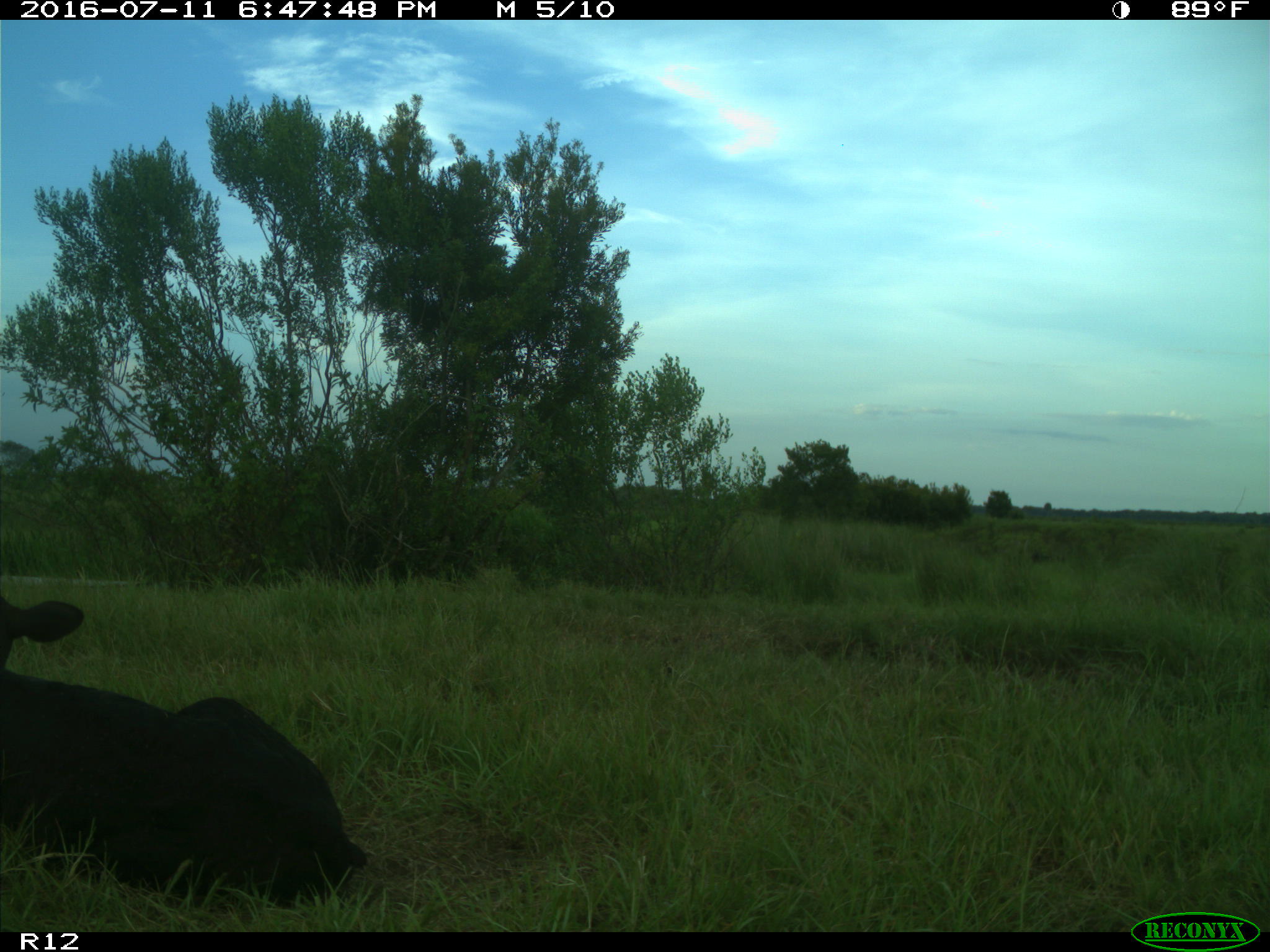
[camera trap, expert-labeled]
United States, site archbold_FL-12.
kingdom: Animalia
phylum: Chordata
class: Mammalia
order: Artiodactyla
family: Bovidae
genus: Bos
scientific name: Bos taurus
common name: domestic cow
Bos taurus (domestic cow).